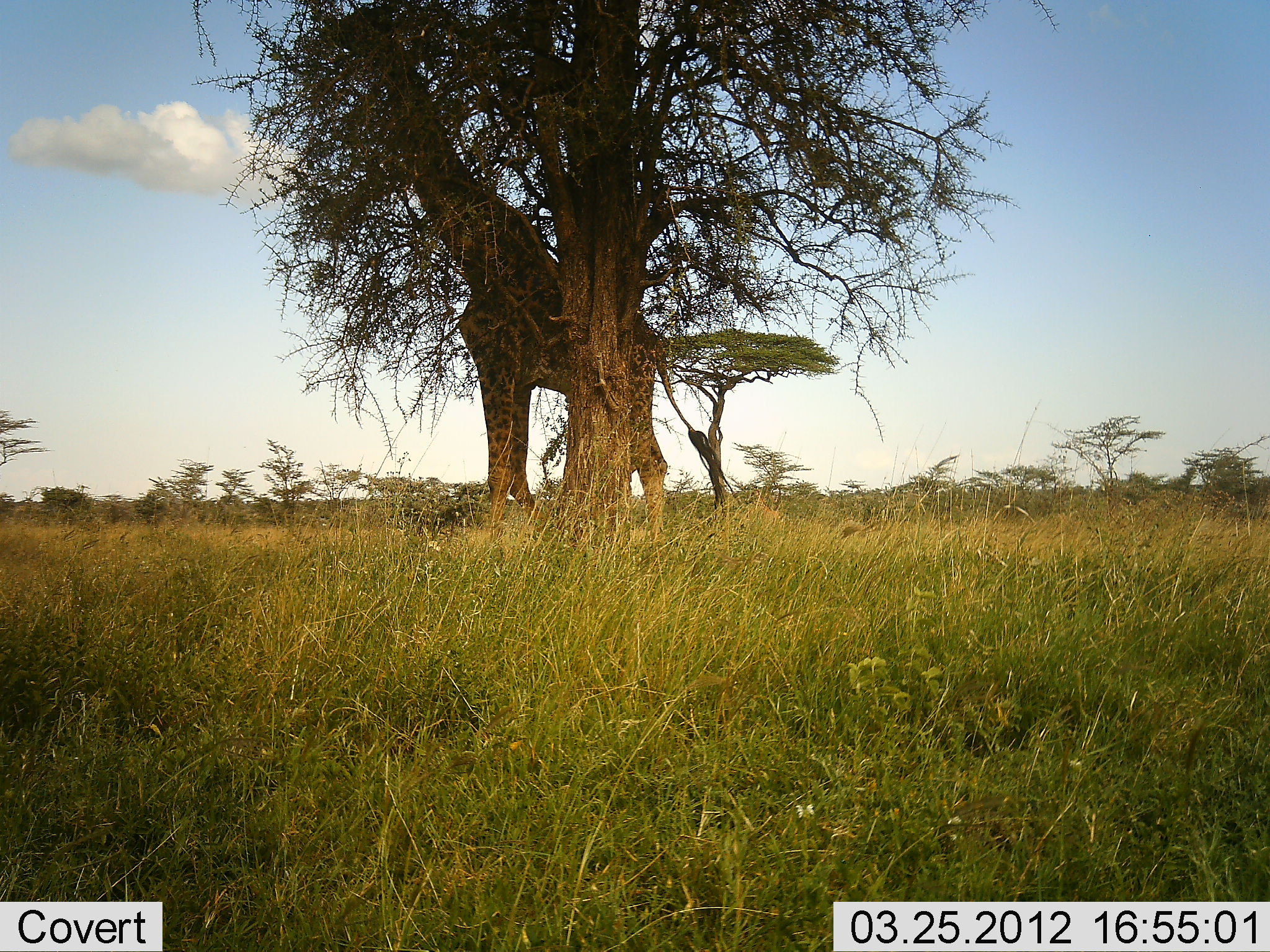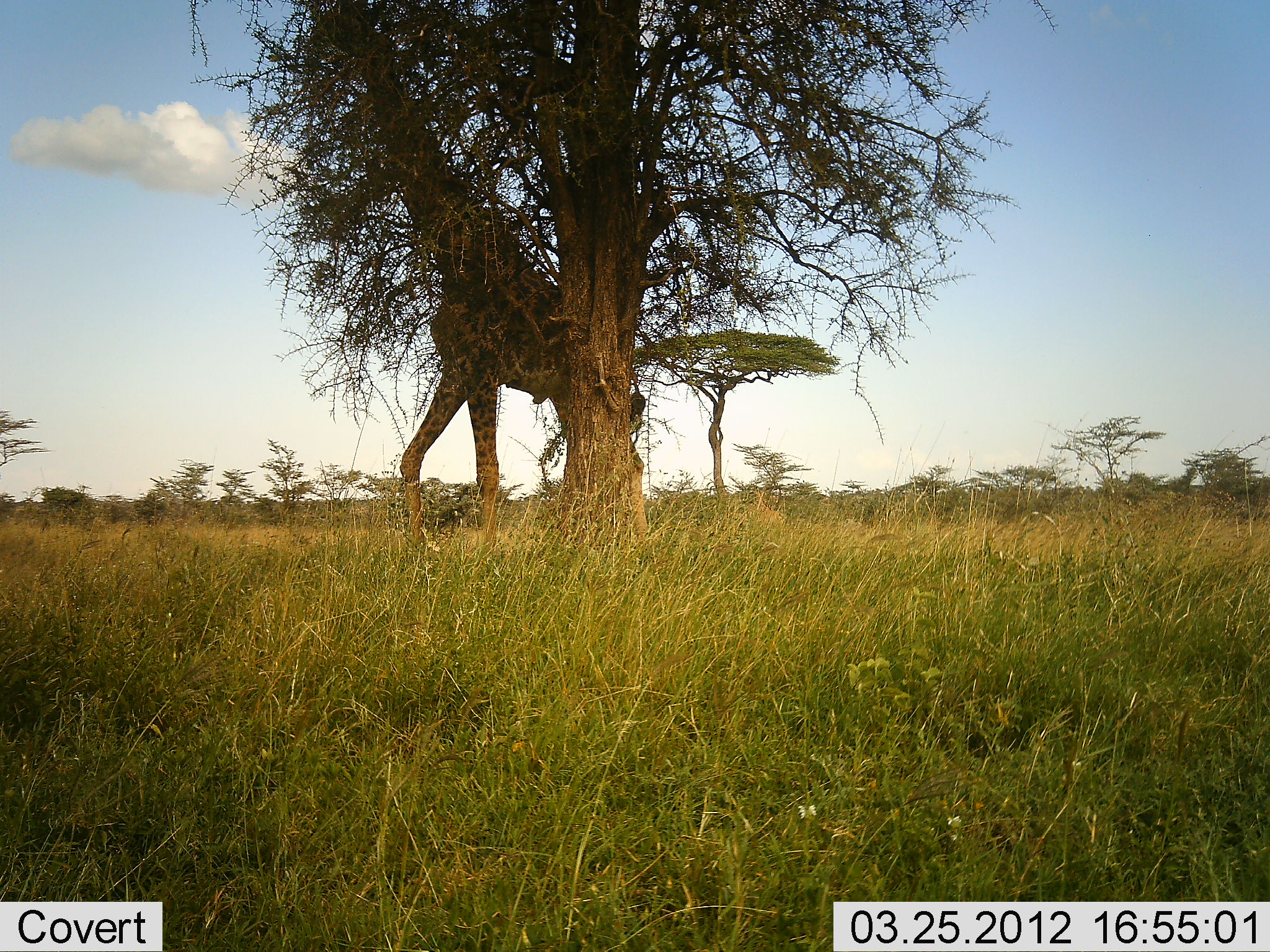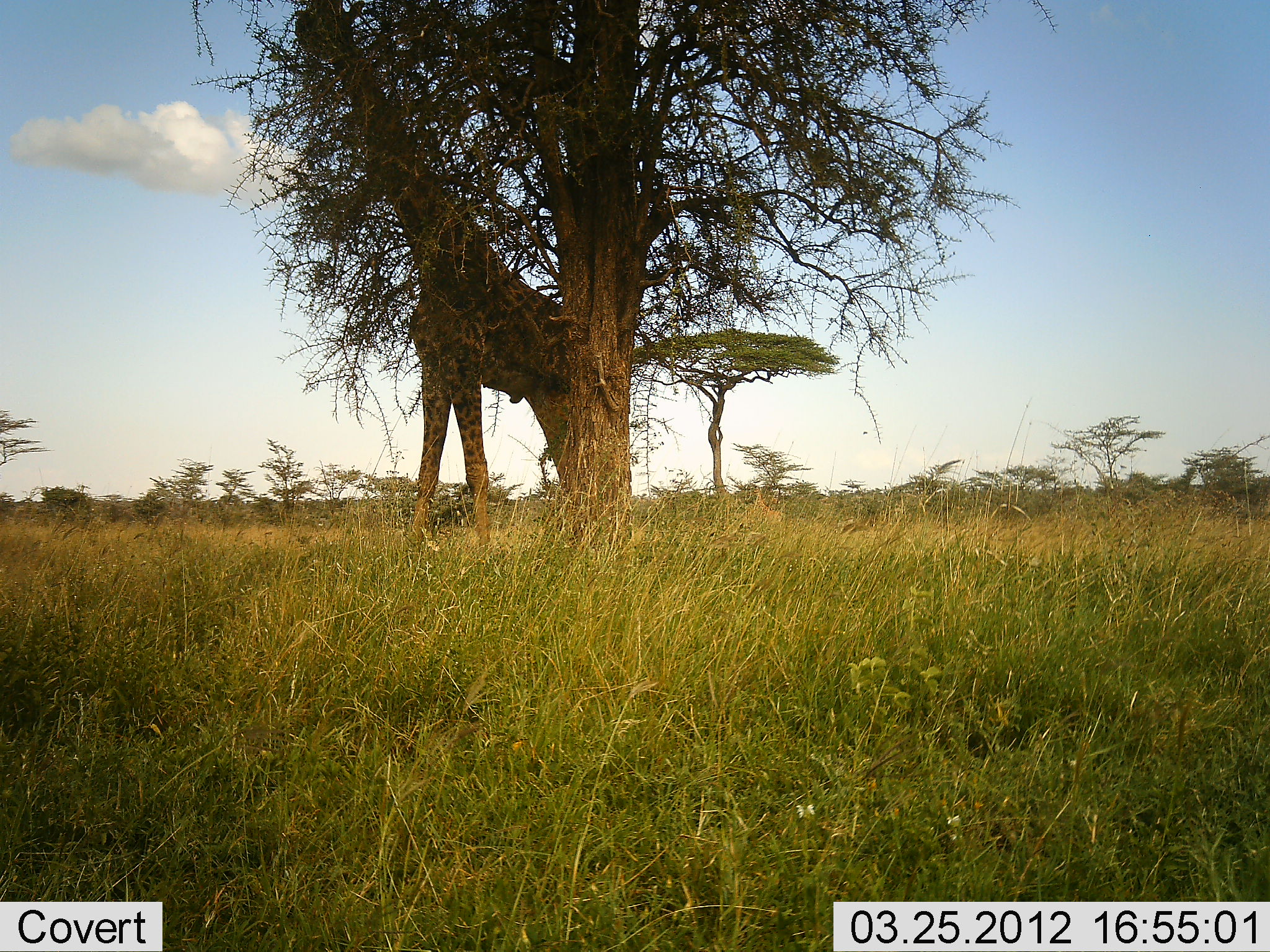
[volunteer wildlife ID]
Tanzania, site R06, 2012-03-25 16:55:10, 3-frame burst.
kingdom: Animalia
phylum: Chordata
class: Mammalia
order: Artiodactyla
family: Giraffidae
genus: Giraffa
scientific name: Giraffa camelopardalis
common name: giraffe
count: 1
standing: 22%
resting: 0%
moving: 26%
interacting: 0%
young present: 0%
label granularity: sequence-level